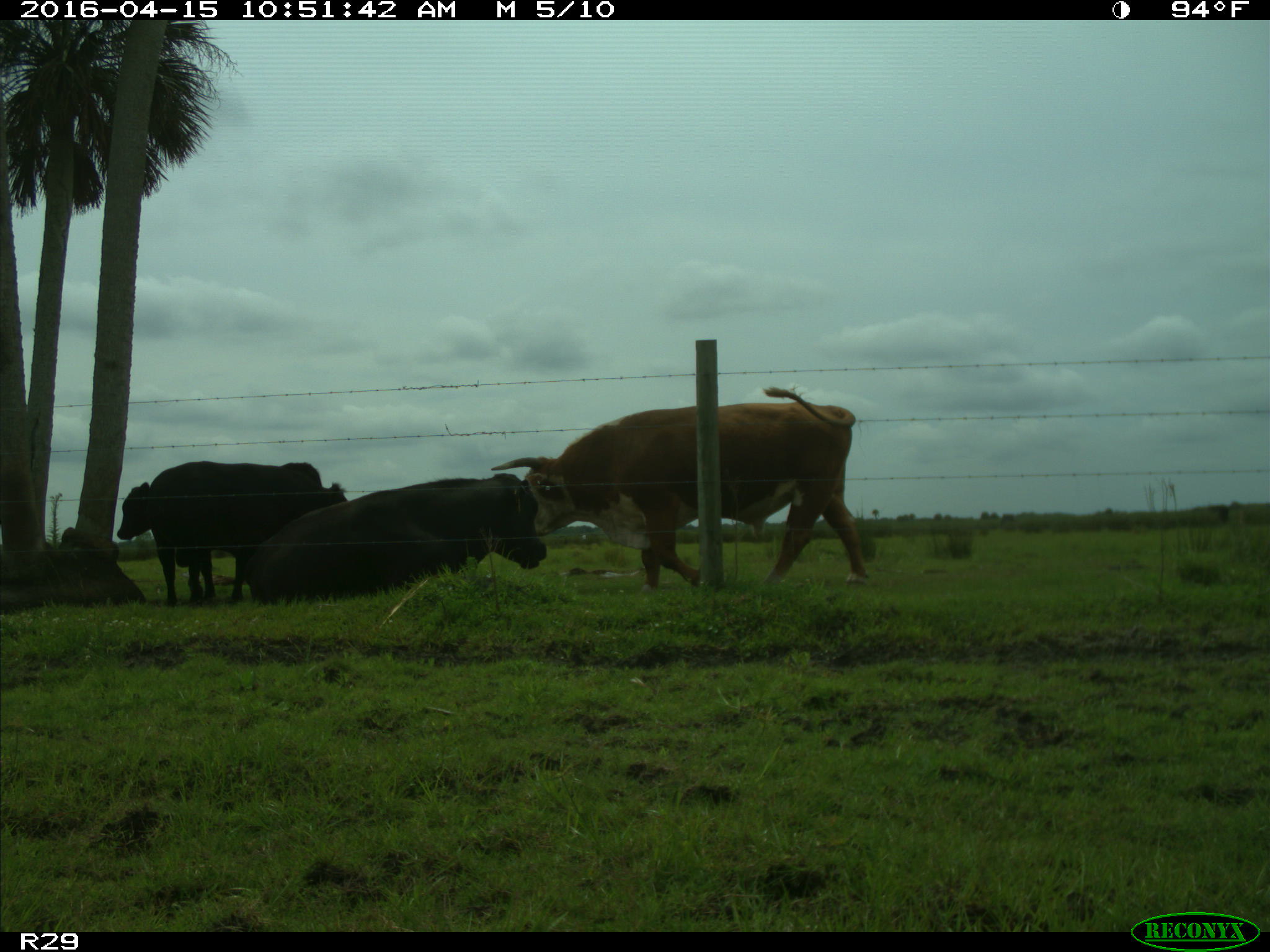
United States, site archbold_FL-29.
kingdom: Animalia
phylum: Chordata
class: Mammalia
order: Artiodactyla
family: Bovidae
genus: Bos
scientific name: Bos taurus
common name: domestic cow